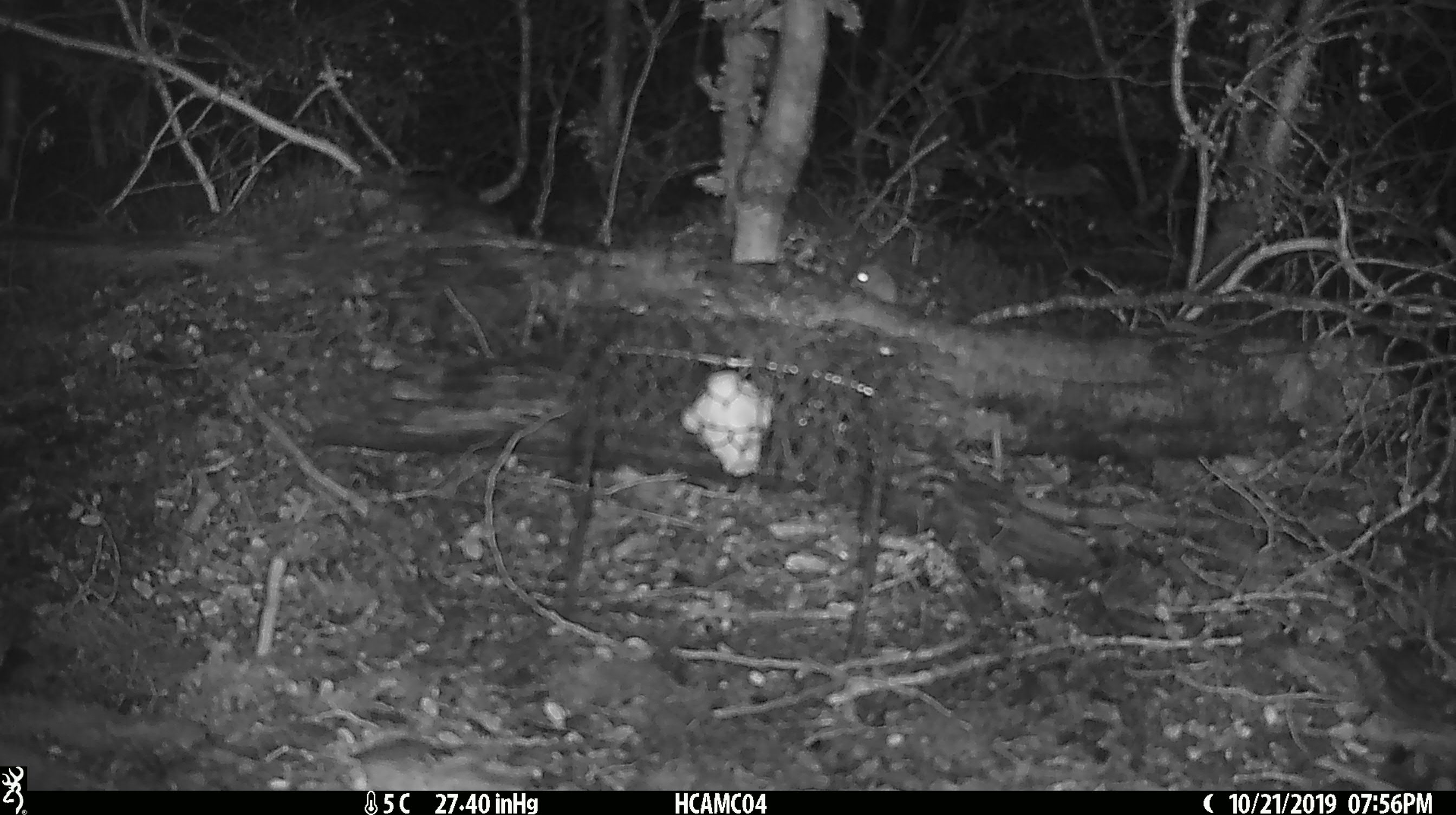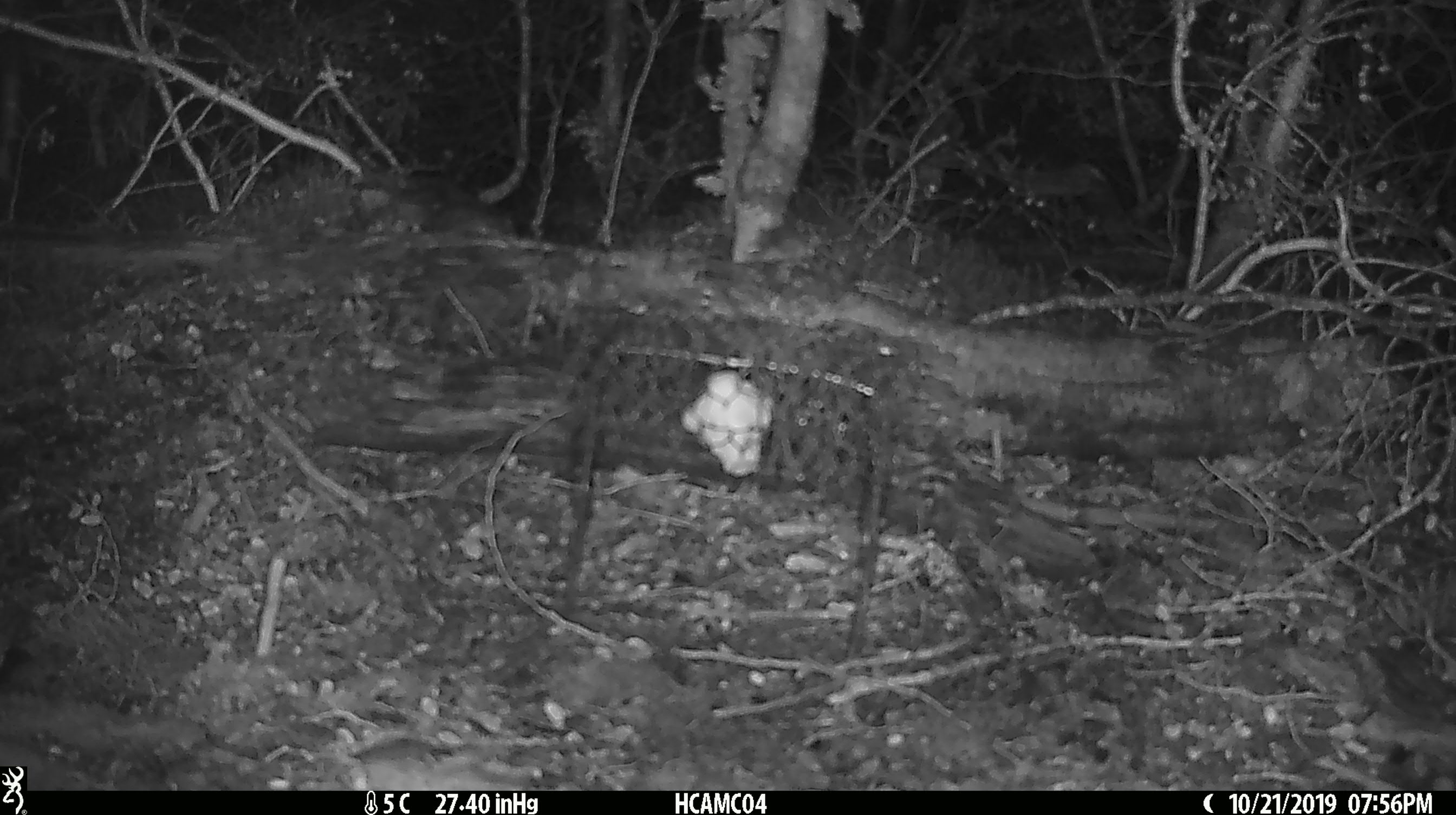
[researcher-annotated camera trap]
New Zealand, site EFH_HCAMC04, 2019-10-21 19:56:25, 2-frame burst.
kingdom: Animalia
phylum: Chordata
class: Mammalia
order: Rodentia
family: Muridae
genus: Mus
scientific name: Mus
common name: mouse